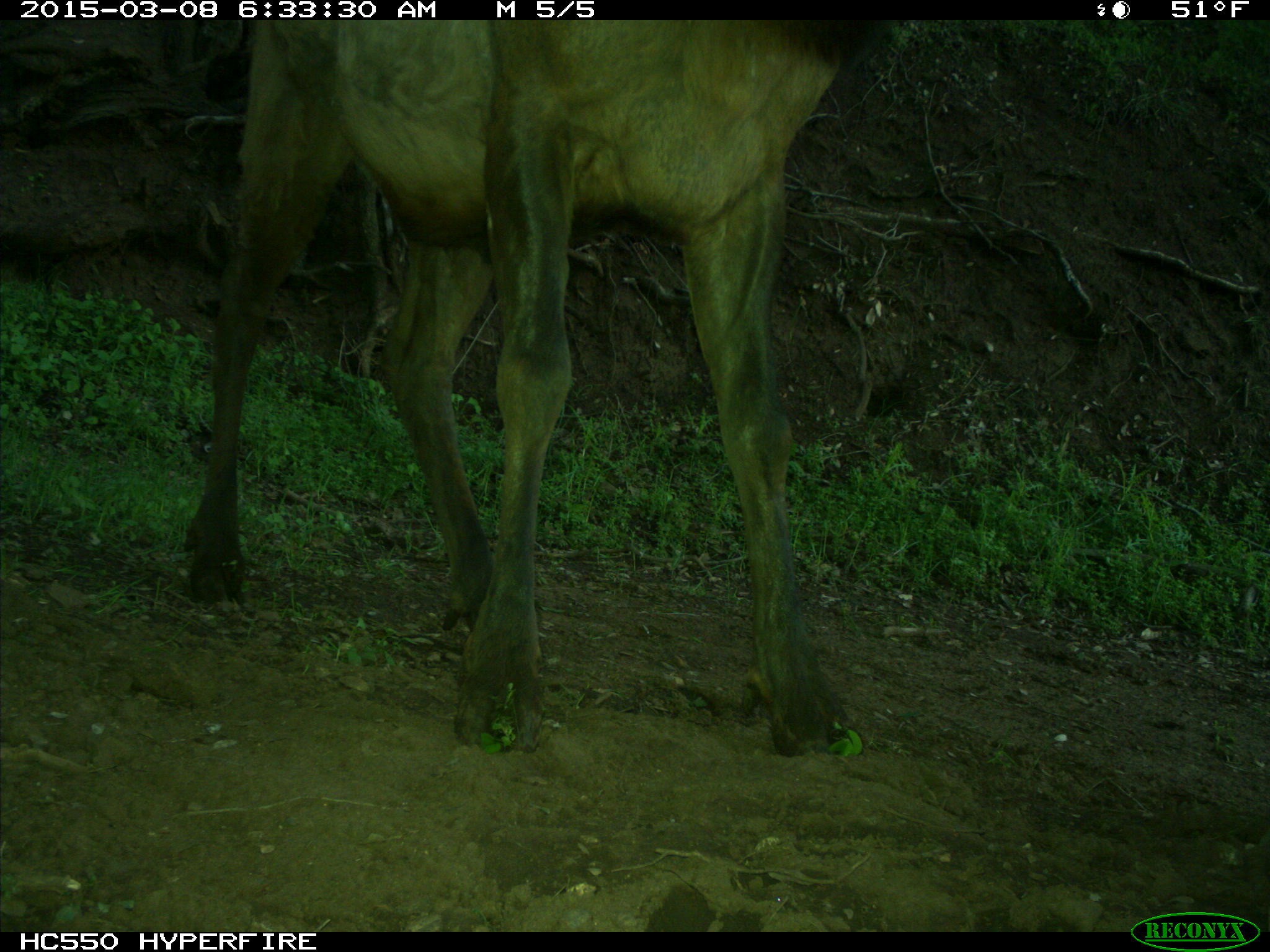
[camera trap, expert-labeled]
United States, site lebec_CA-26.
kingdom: Animalia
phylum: Chordata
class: Mammalia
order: Artiodactyla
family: Cervidae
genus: Cervus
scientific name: Cervus canadensis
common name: elk